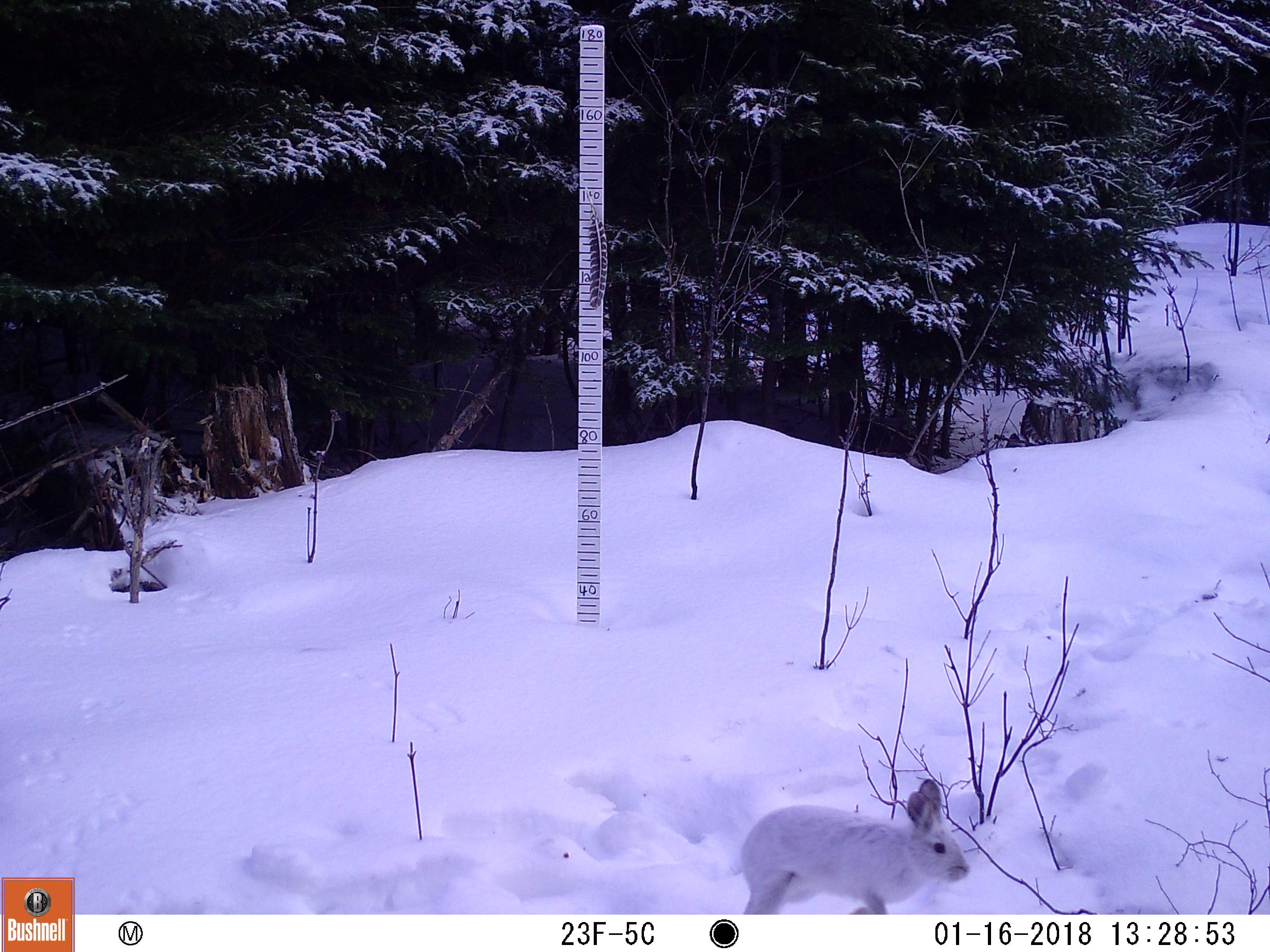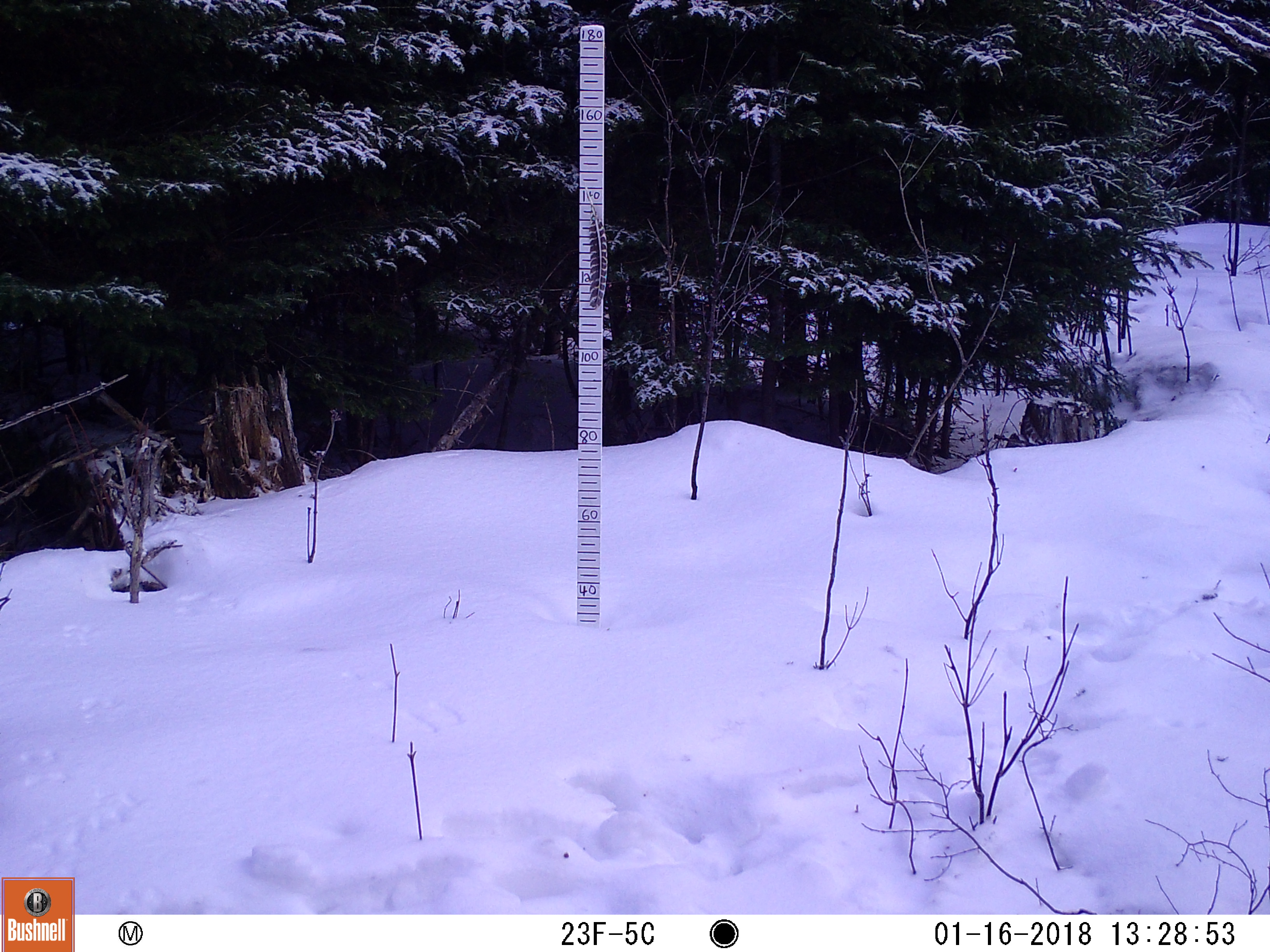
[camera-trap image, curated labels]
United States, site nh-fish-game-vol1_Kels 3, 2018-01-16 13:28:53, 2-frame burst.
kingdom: Animalia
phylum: Chordata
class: Mammalia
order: Lagomorpha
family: Leporidae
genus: Lepus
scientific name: Lepus americanus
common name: snowshoe hare